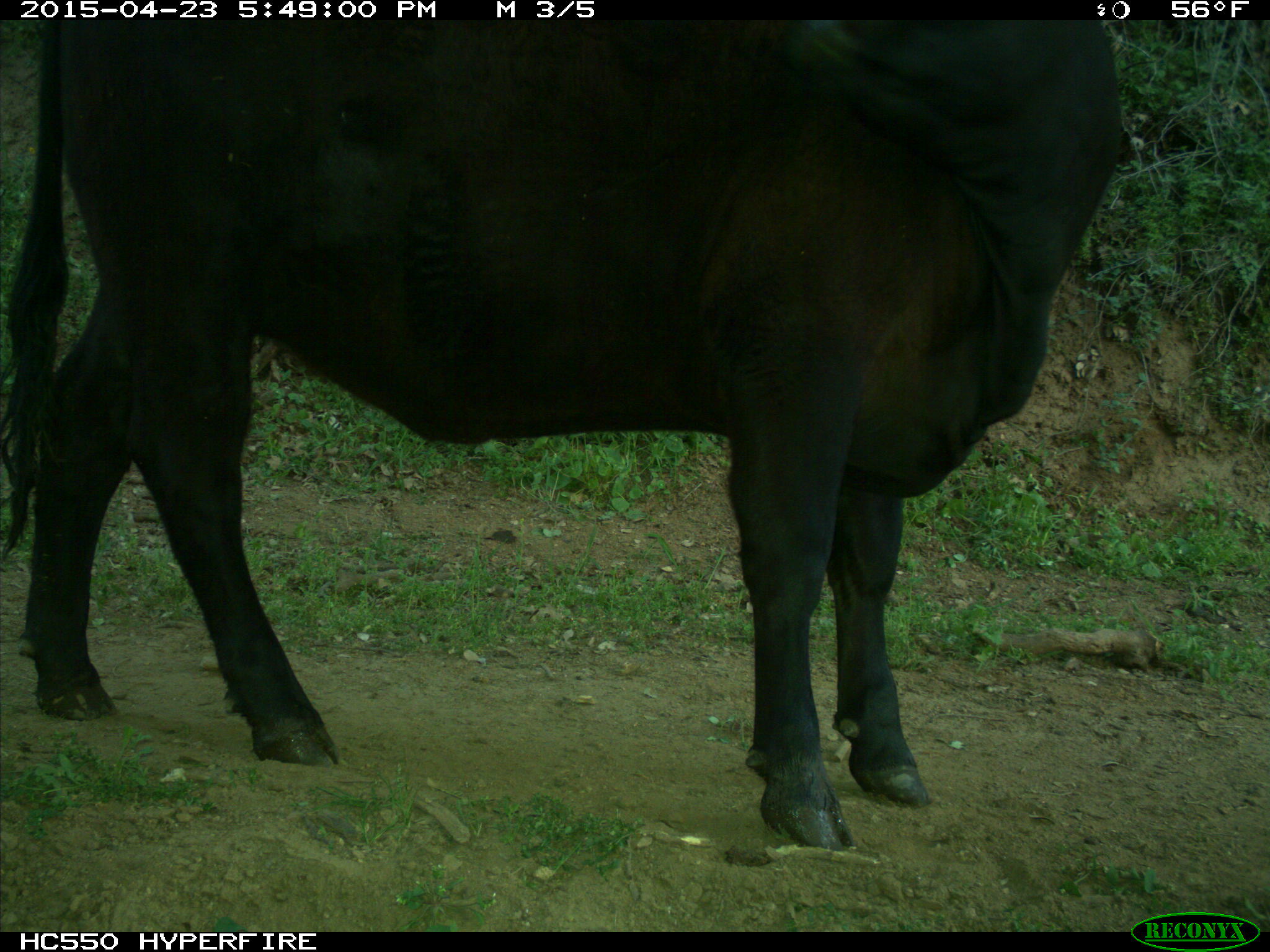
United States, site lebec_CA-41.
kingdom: Animalia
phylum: Chordata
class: Mammalia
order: Artiodactyla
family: Bovidae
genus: Bos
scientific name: Bos taurus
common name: domestic cow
Bos taurus (domestic cow).